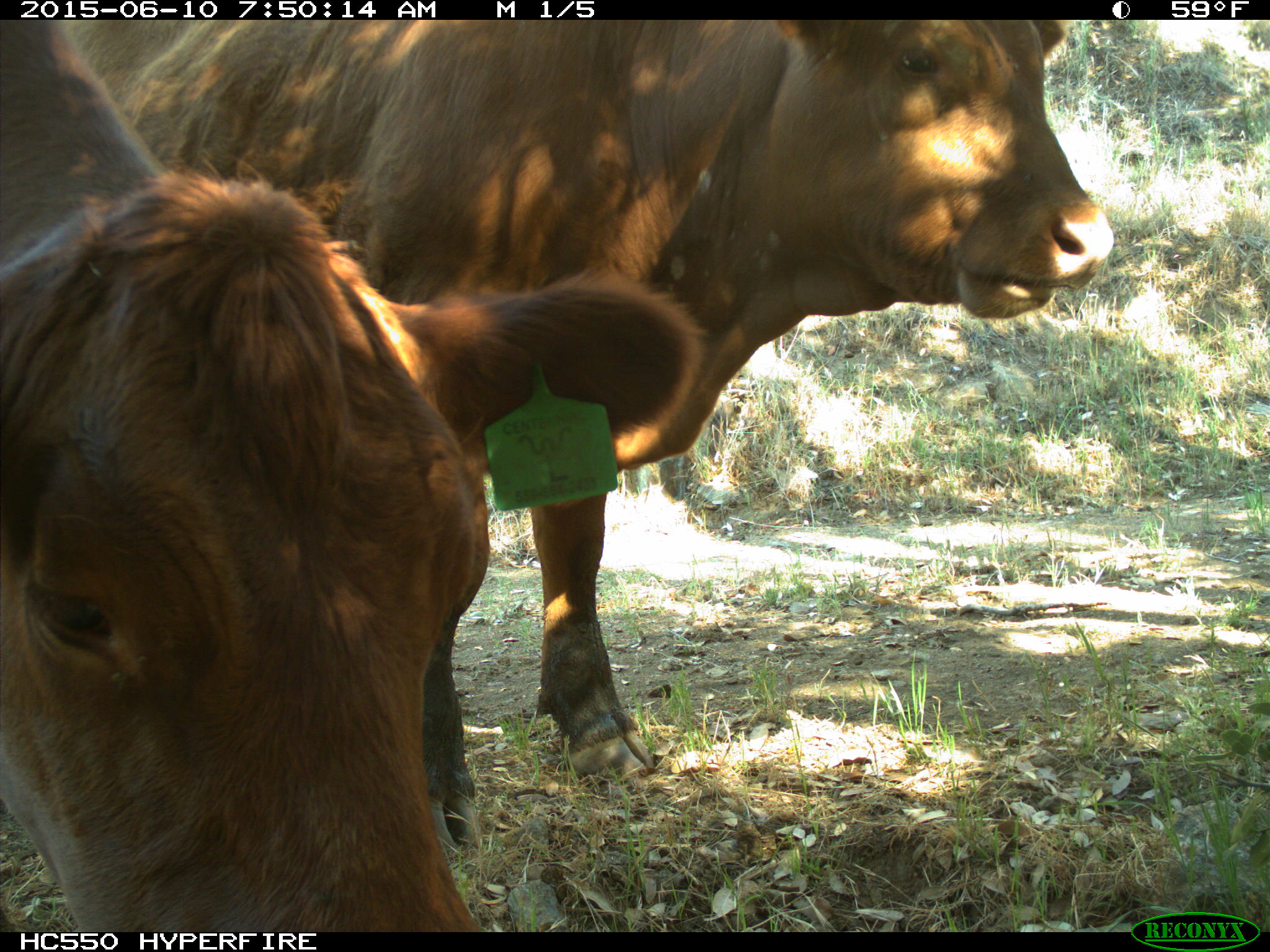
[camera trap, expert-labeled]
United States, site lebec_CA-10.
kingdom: Animalia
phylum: Chordata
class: Mammalia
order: Artiodactyla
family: Bovidae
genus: Bos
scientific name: Bos taurus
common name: domestic cow